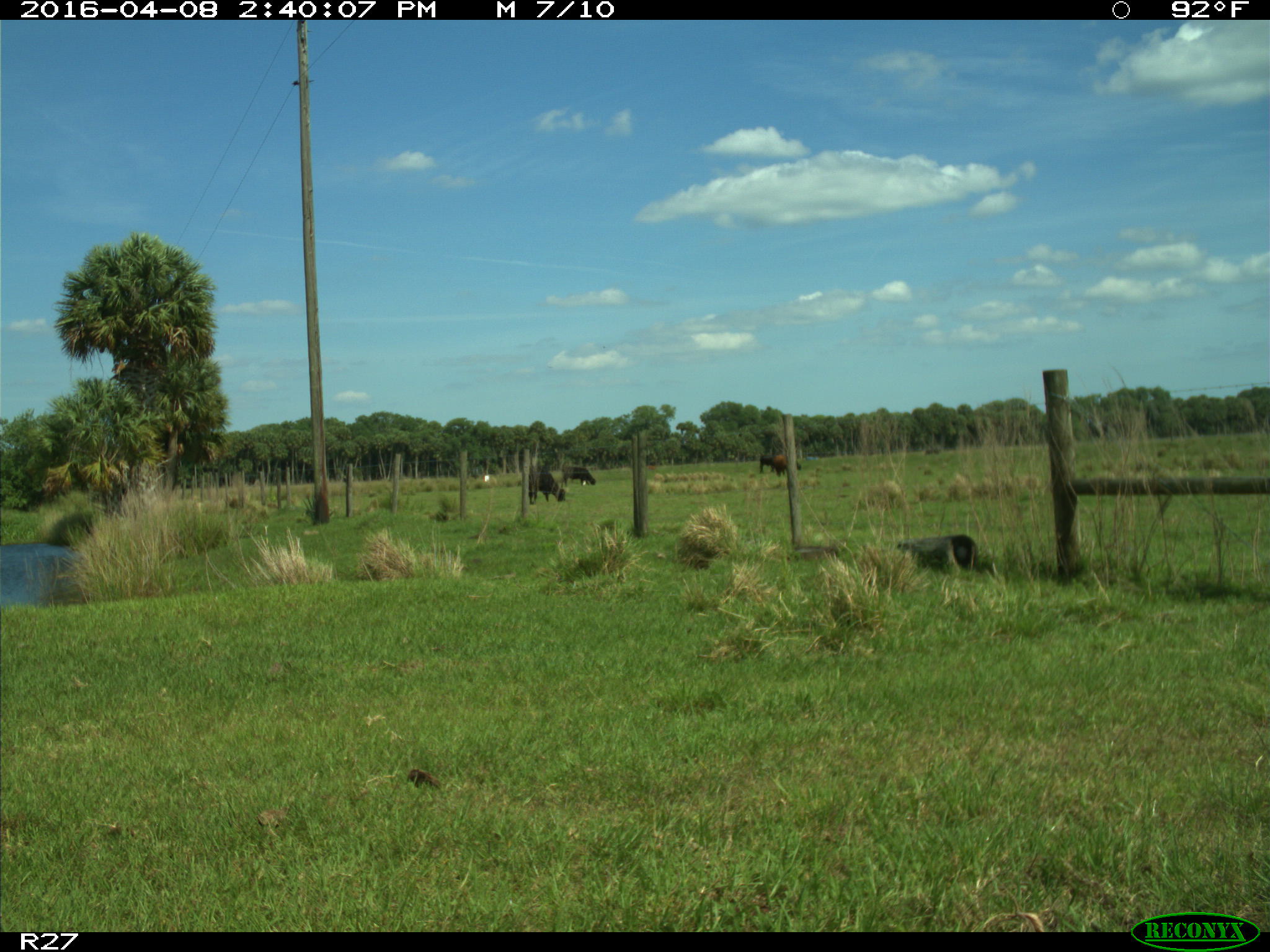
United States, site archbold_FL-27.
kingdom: Animalia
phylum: Chordata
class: Mammalia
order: Artiodactyla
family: Bovidae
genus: Bos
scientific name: Bos taurus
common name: domestic cow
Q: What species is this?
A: Bos taurus (domestic cow).